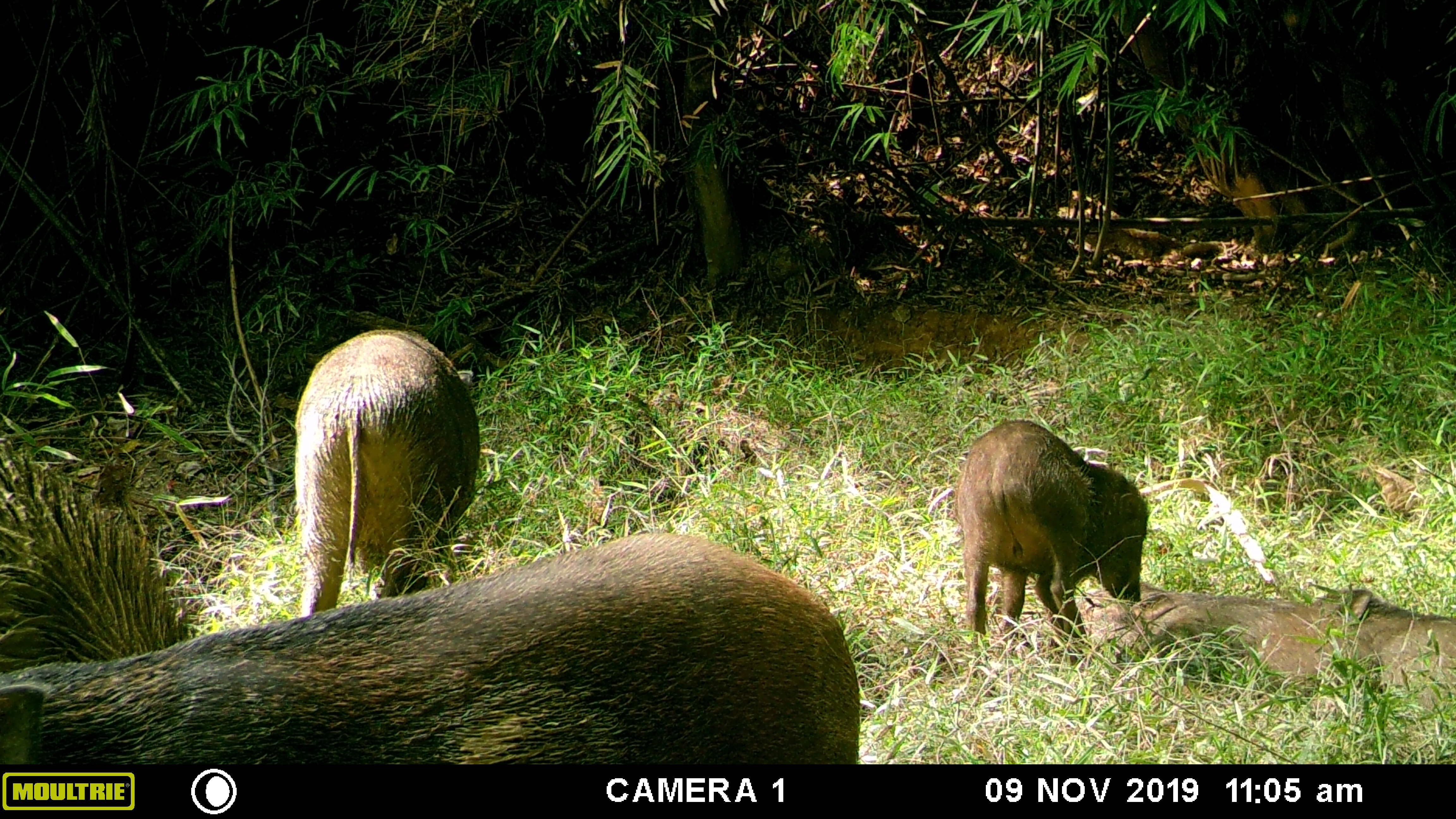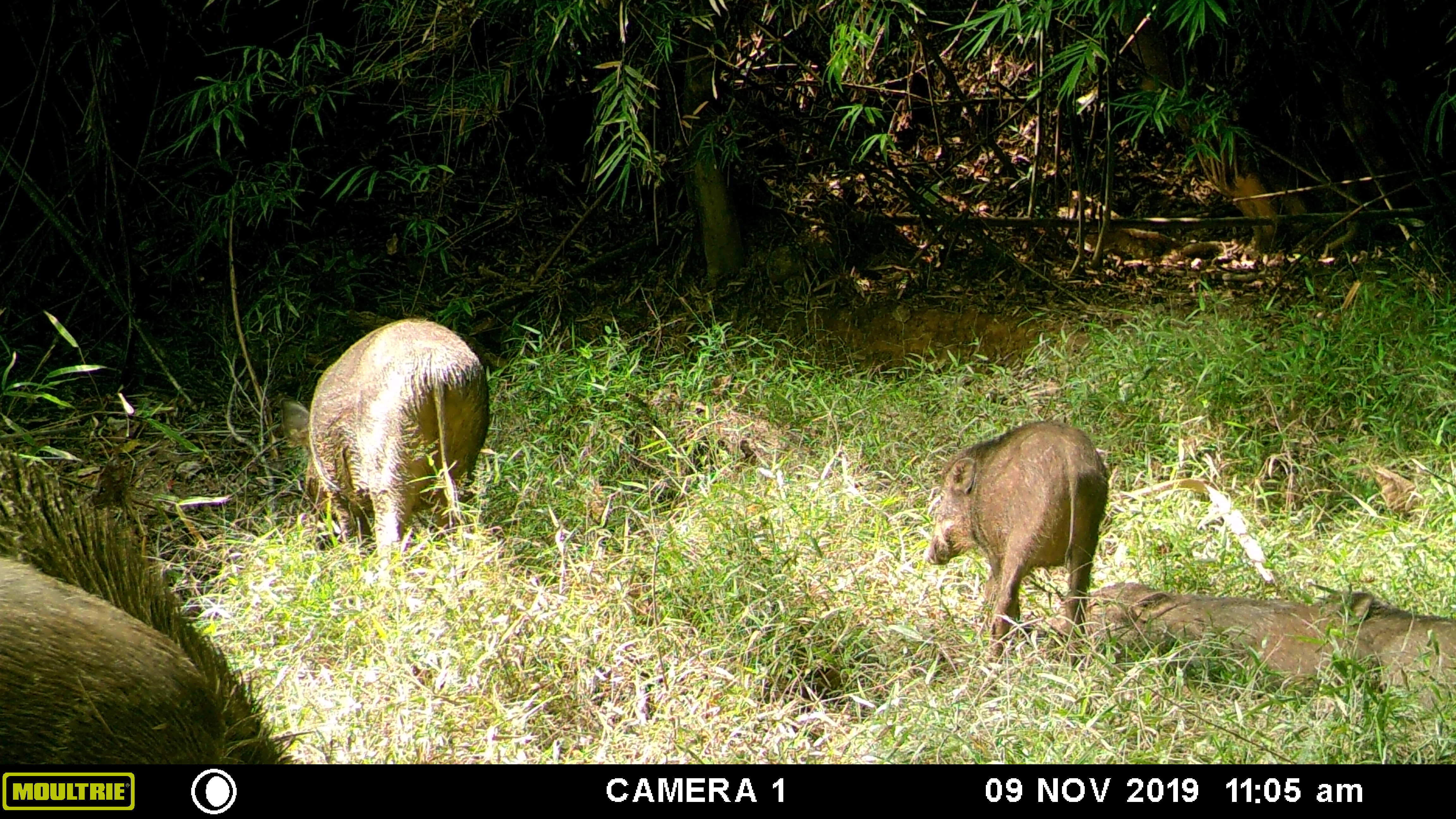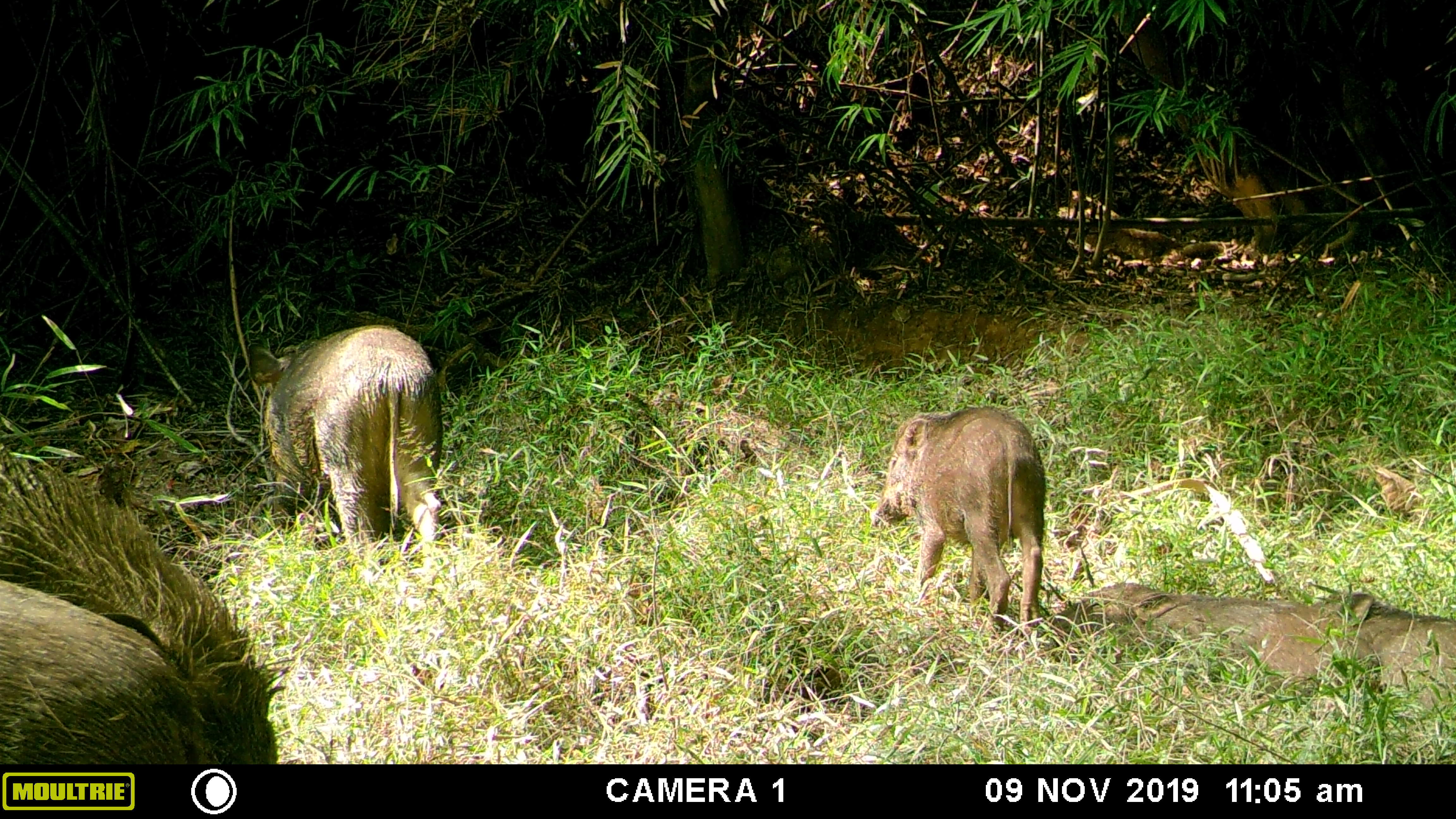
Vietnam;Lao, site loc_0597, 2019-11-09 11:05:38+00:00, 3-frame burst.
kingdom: Animalia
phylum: Chordata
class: Mammalia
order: Artiodactyla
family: Suidae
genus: Sus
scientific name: Sus scrofa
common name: eurasian wild pig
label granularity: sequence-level